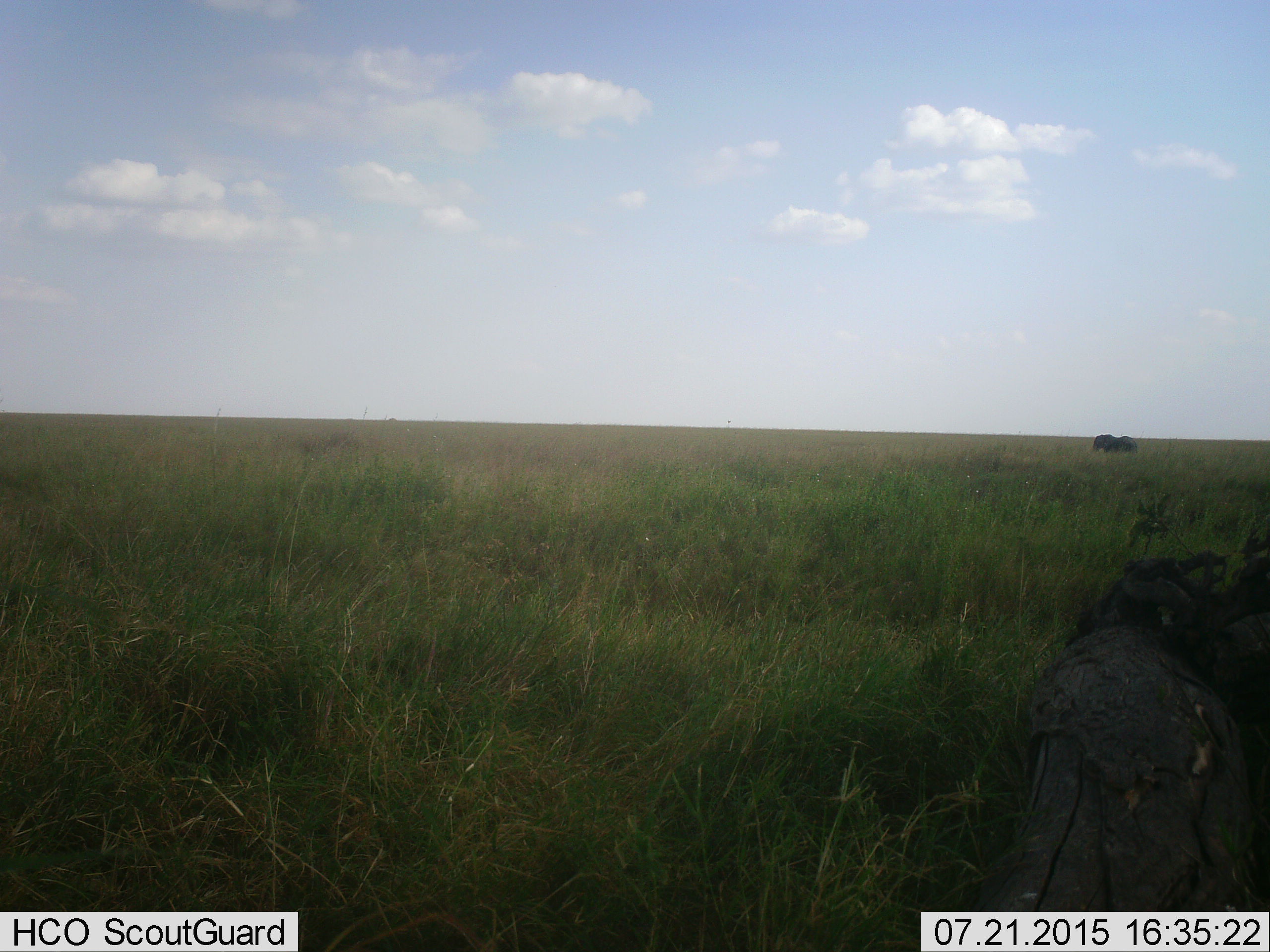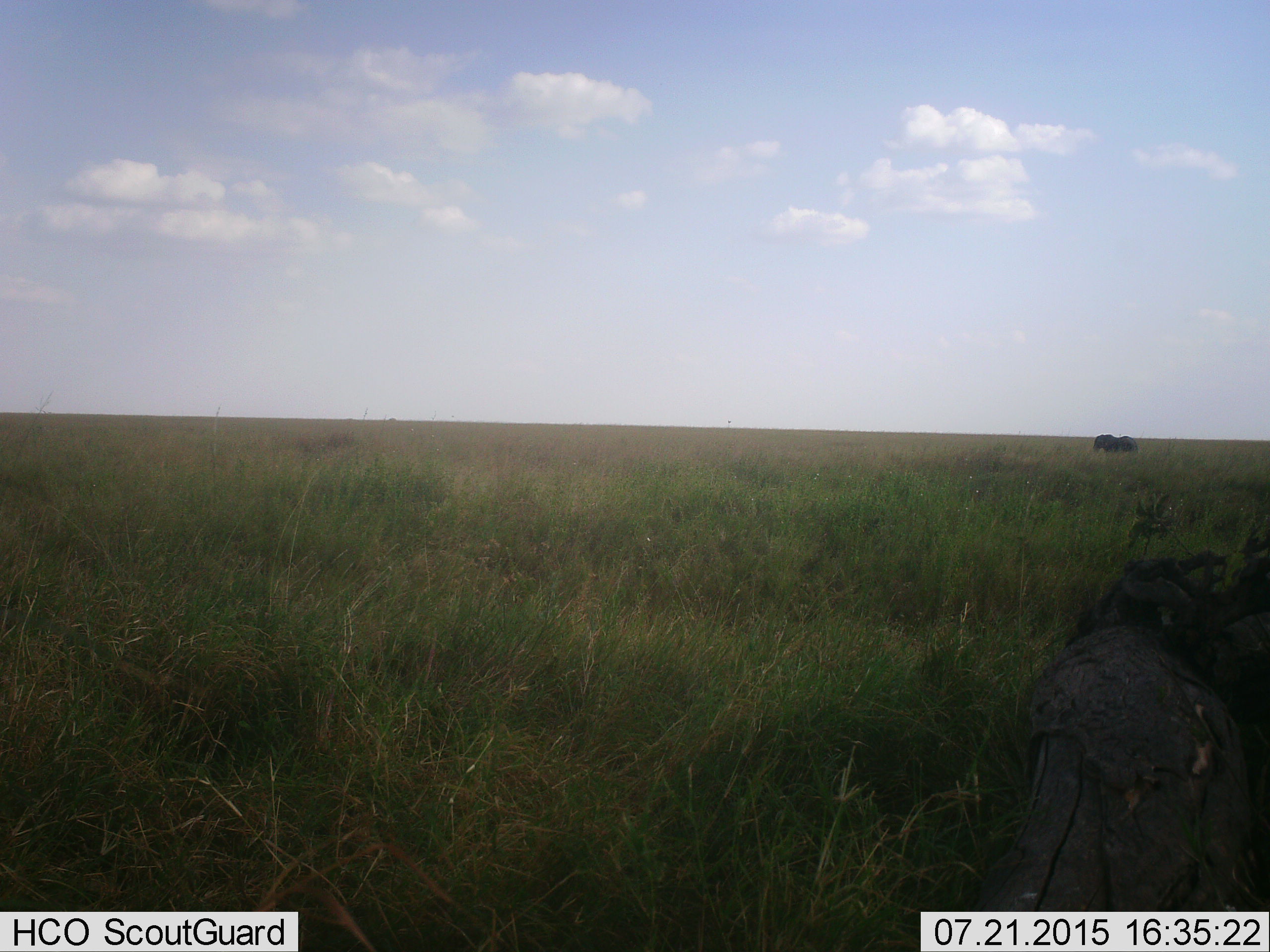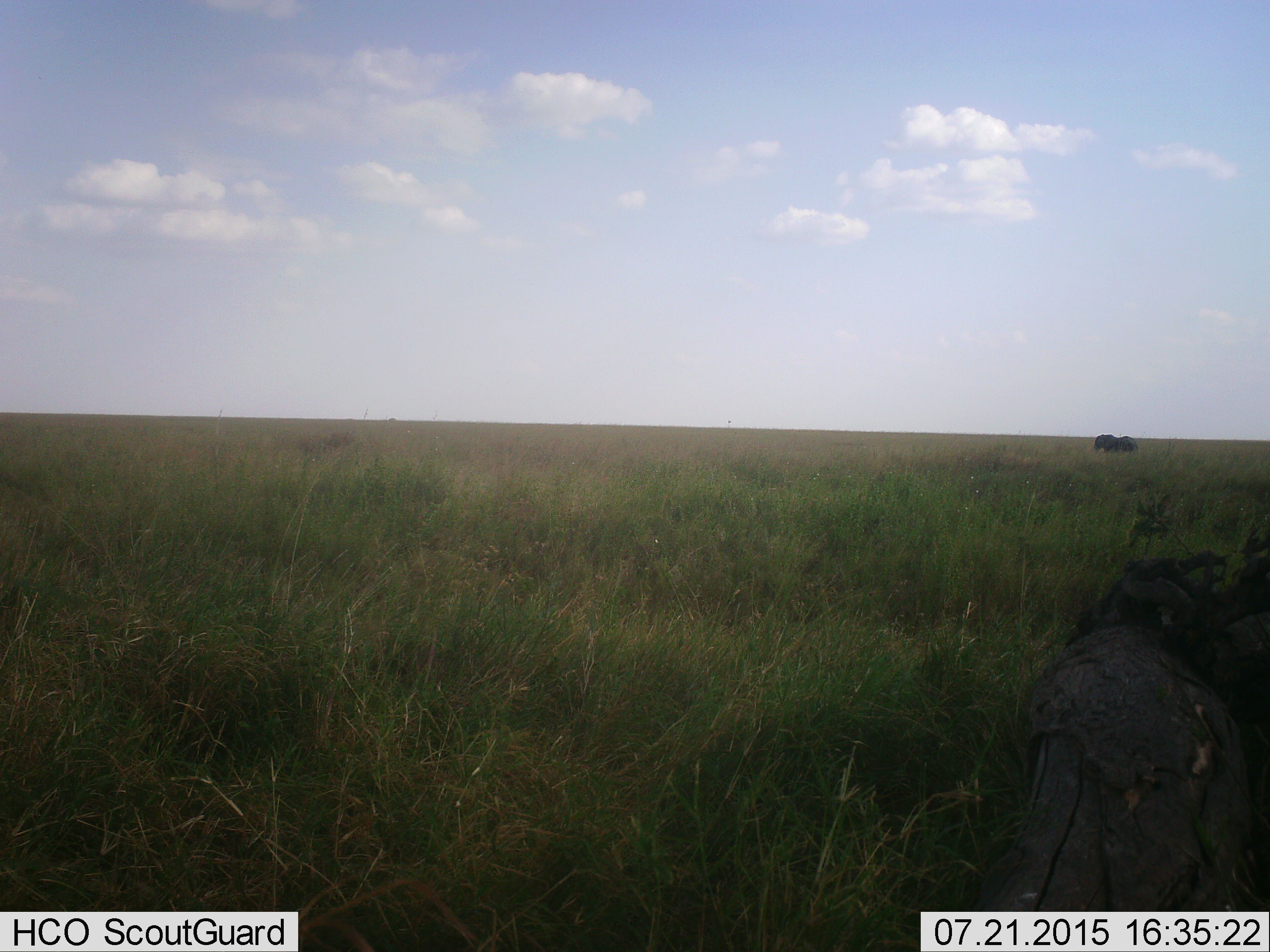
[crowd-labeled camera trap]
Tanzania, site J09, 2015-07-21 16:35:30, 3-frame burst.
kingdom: Animalia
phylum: Chordata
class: Mammalia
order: Proboscidea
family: Elephantidae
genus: Loxodonta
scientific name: Loxodonta africana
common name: african bush elephant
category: elephant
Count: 1.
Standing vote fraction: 100%.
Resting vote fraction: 0%.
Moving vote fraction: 0%.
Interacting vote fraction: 0%.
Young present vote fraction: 0%.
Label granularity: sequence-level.